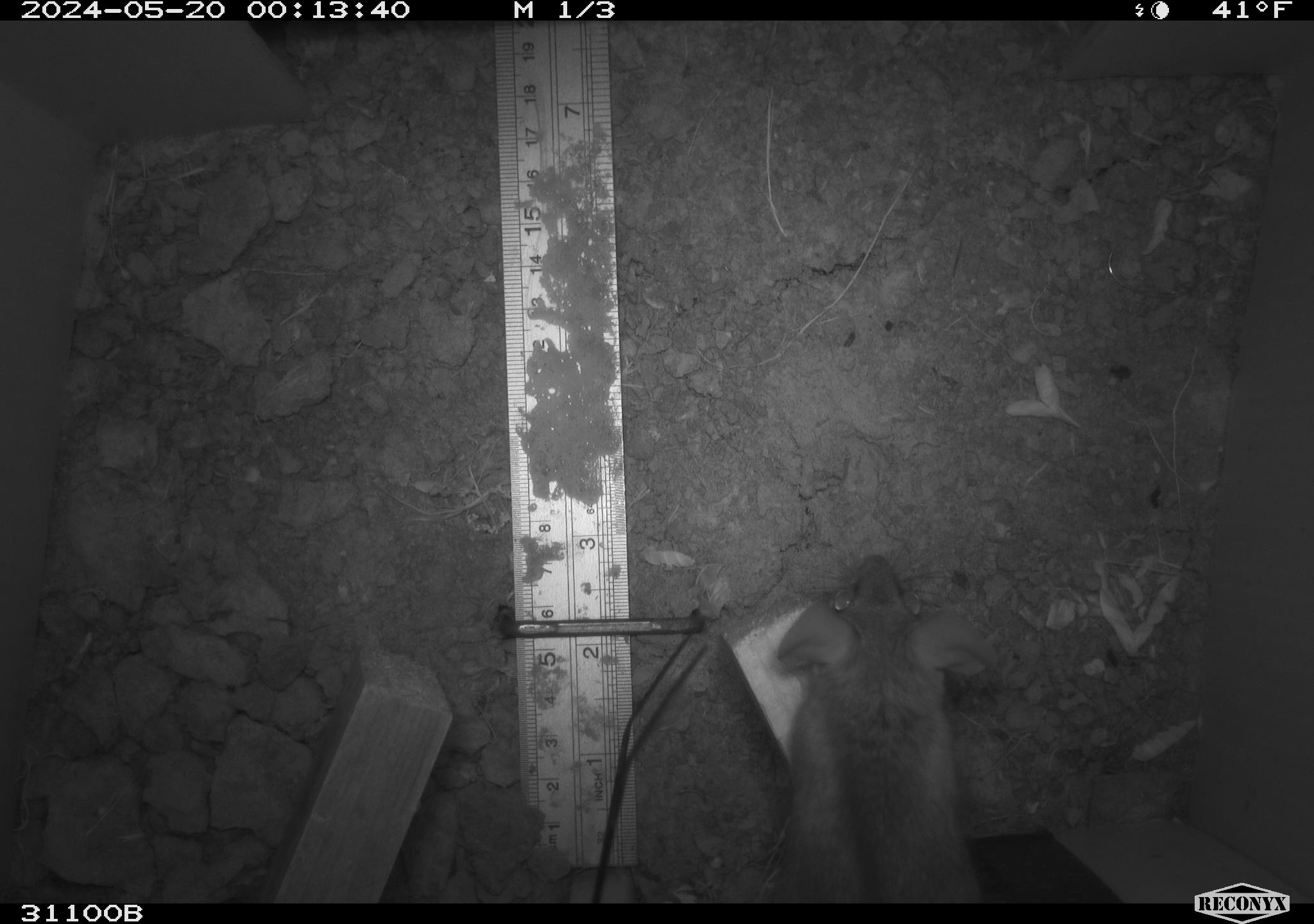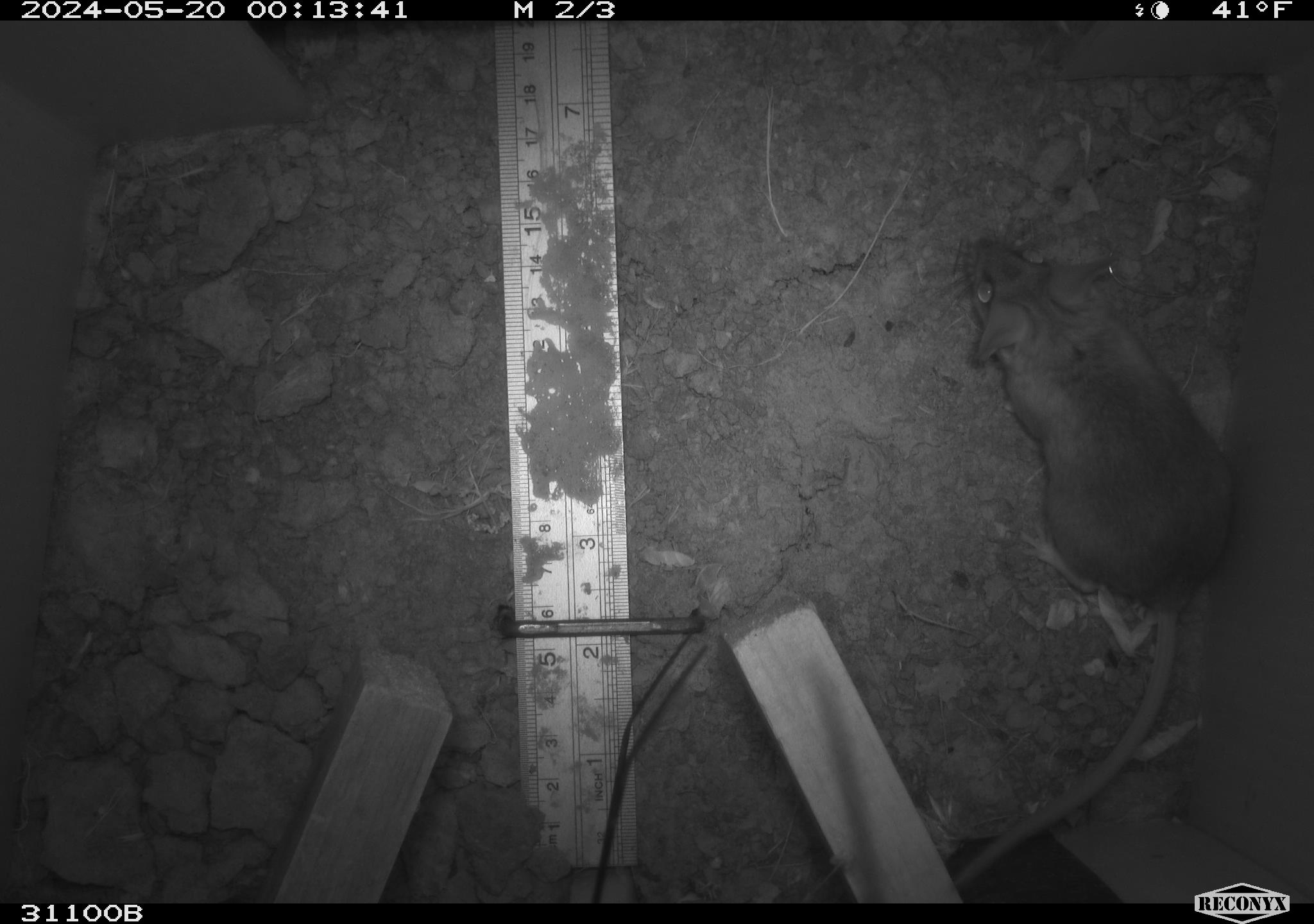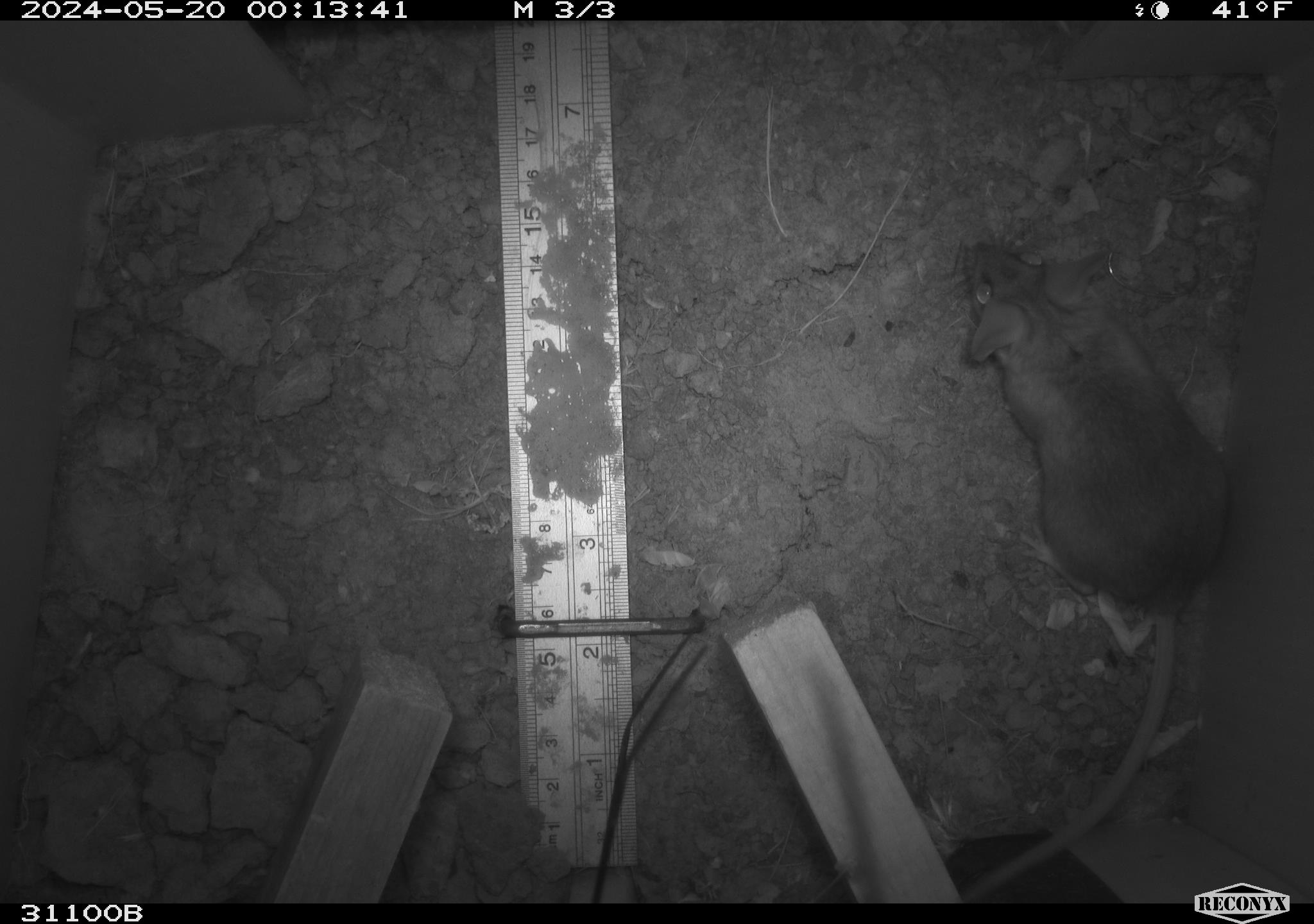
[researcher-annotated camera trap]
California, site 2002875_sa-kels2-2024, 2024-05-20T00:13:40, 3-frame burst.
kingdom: Animalia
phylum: Chordata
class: Mammalia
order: Rodentia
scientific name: Rodentia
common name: rodent